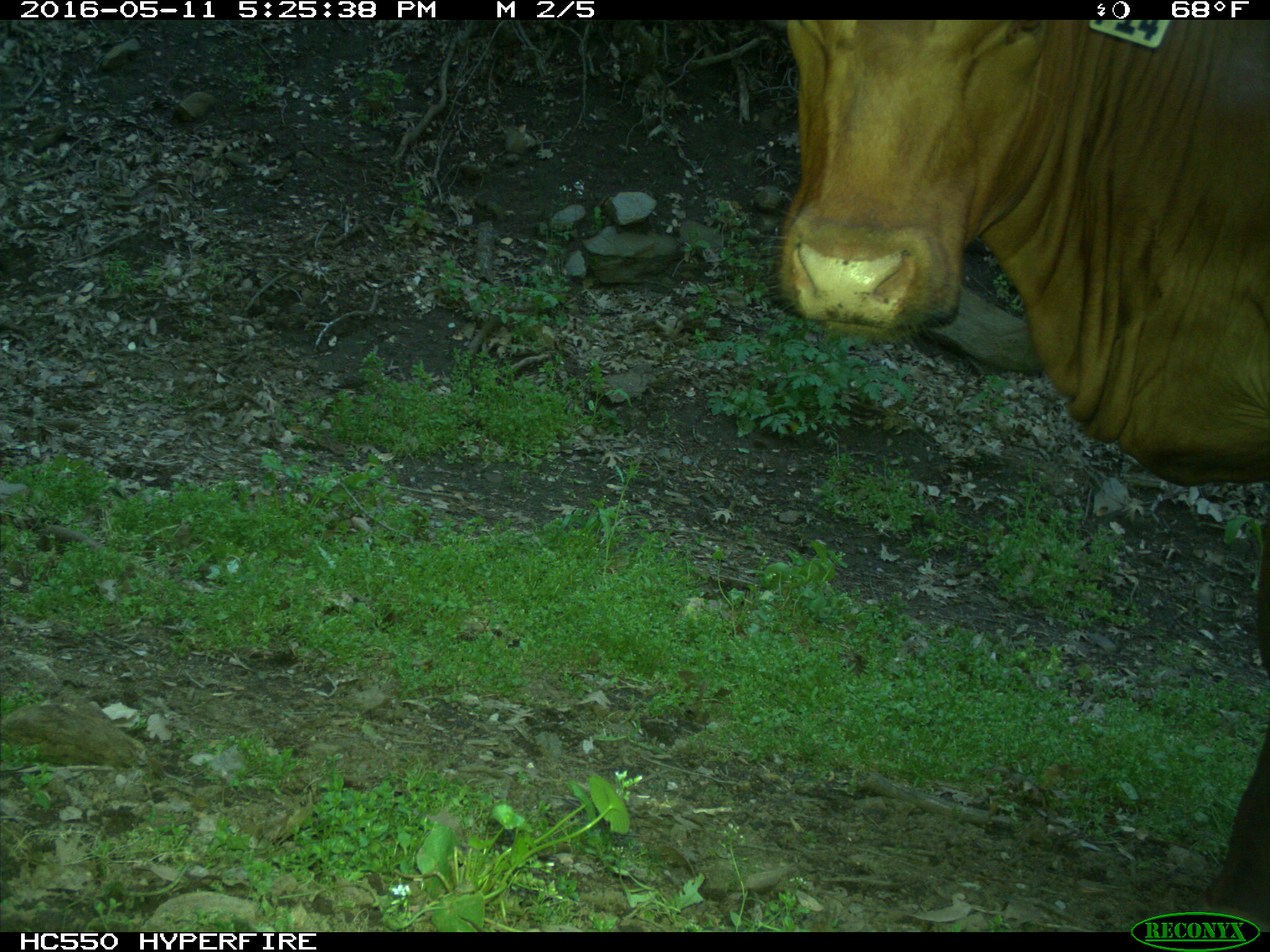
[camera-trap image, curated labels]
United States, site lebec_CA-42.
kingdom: Animalia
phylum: Chordata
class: Mammalia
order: Artiodactyla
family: Bovidae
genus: Bos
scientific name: Bos taurus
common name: domestic cow